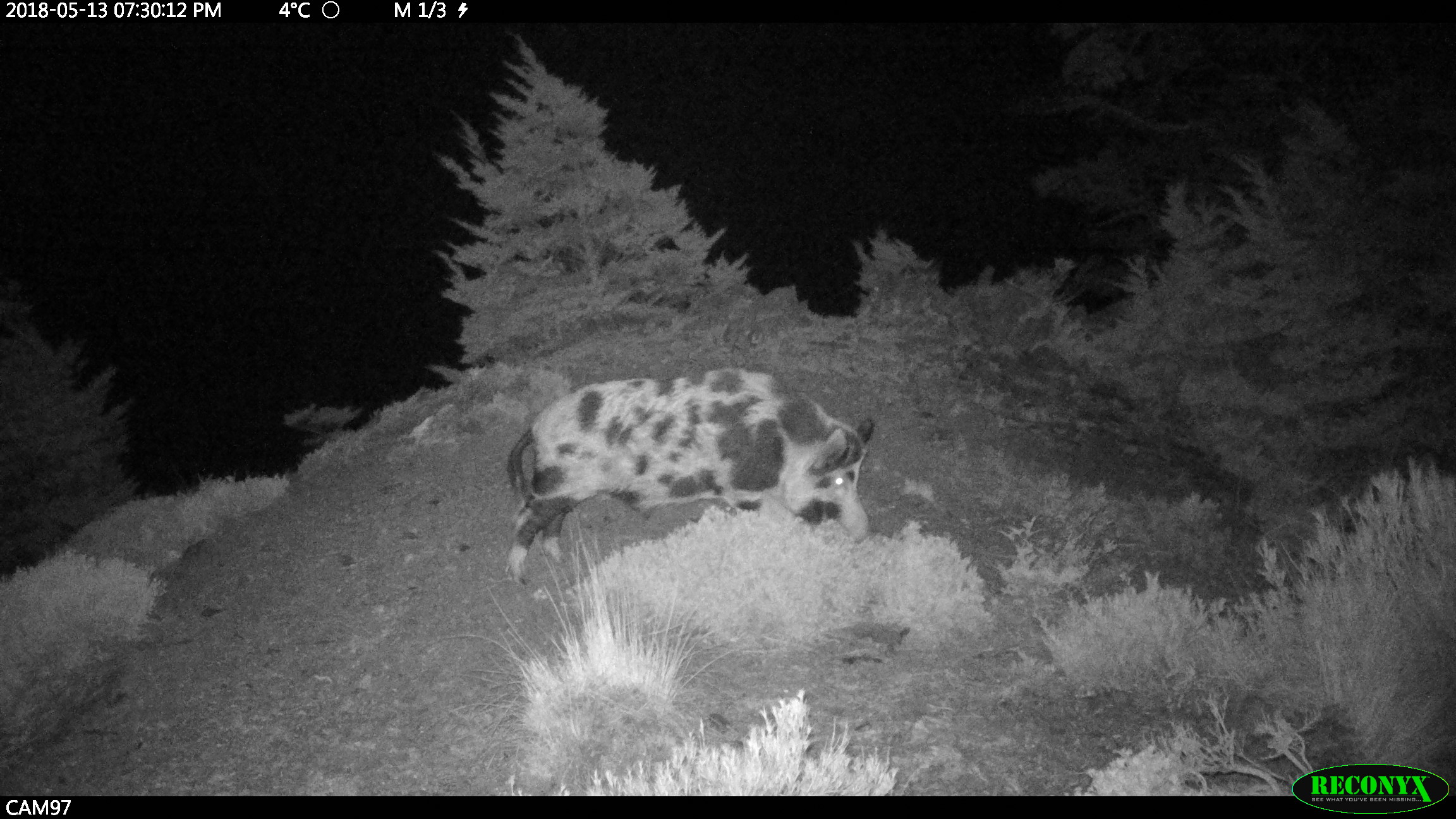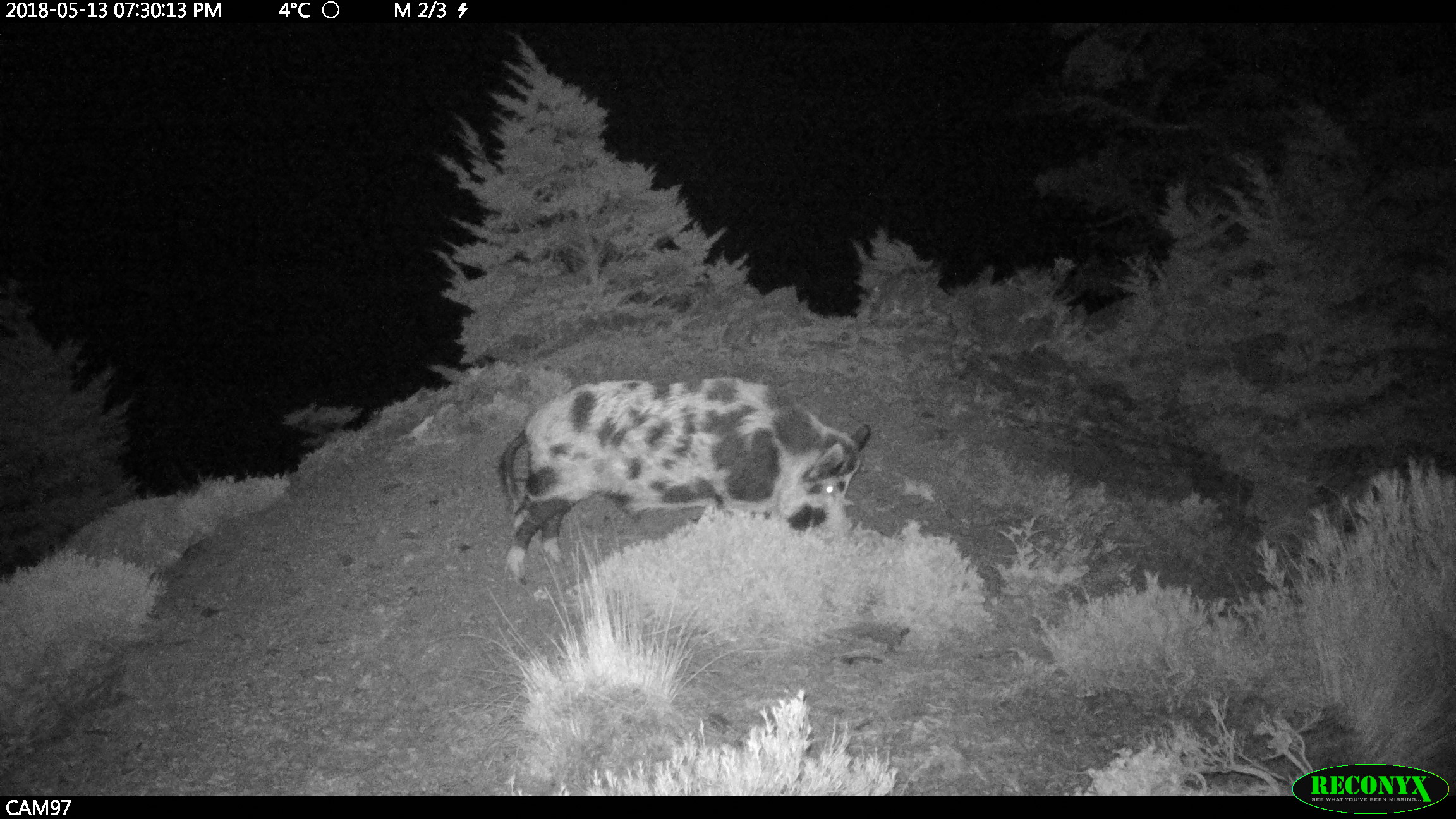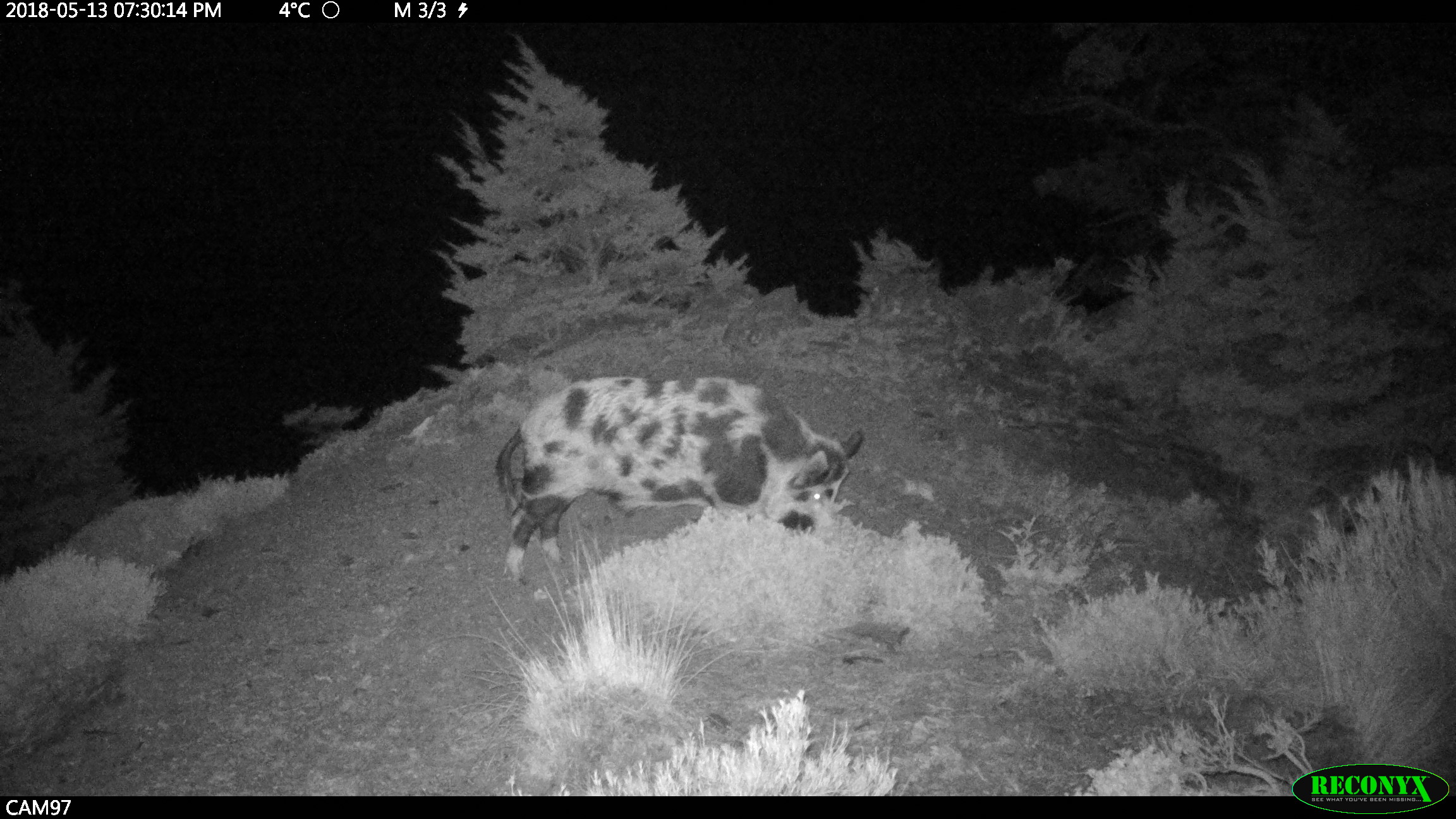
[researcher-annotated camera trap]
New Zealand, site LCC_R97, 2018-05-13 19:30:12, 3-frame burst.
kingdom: Animalia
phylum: Chordata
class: Mammalia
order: Artiodactyla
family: Suidae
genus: Sus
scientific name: Sus scrofa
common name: pig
Pig (Sus scrofa).